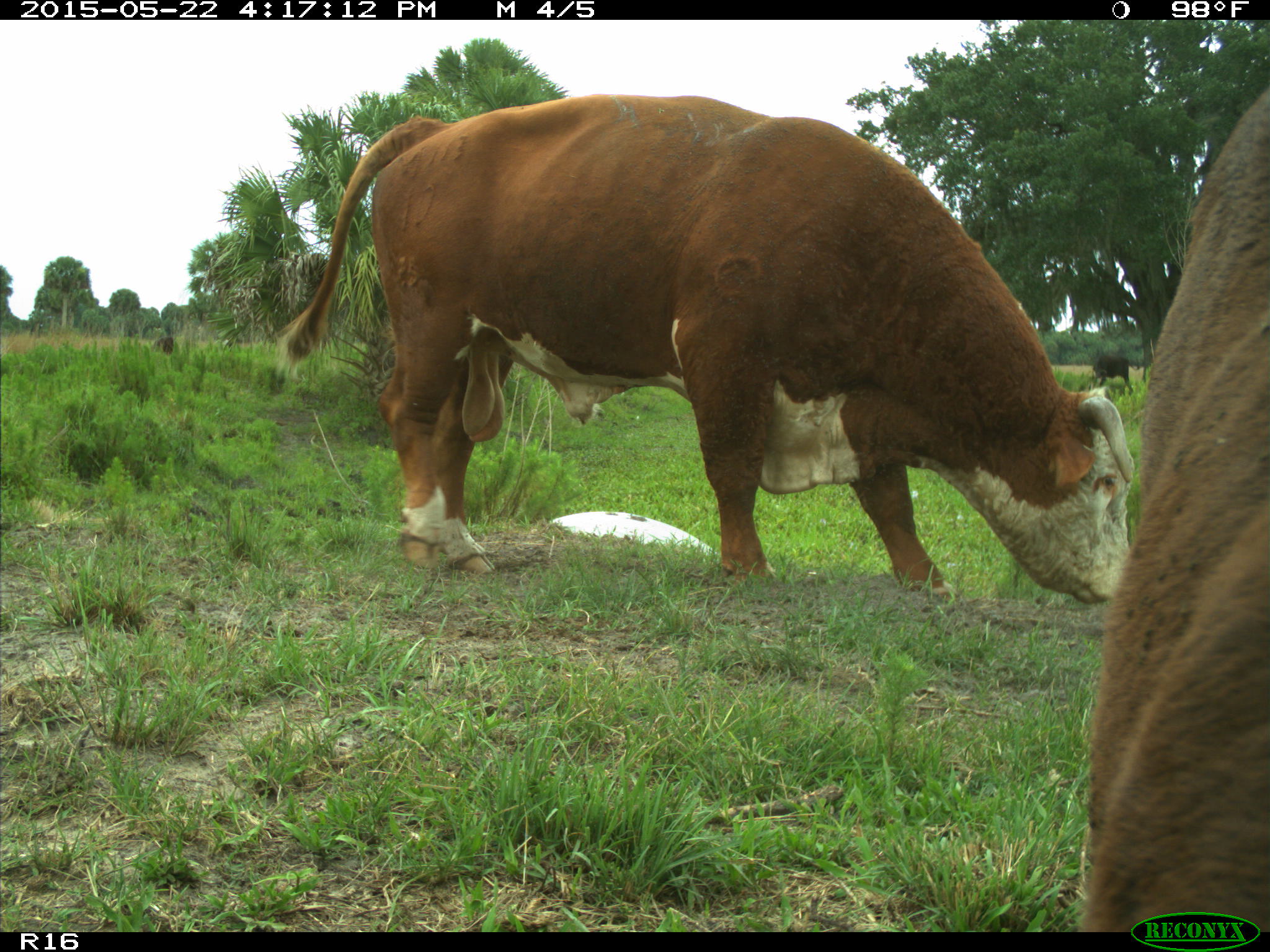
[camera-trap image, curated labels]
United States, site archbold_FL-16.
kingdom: Animalia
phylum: Chordata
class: Mammalia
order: Artiodactyla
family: Bovidae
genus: Bos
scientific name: Bos taurus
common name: domestic cow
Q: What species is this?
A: Bos taurus (domestic cow).